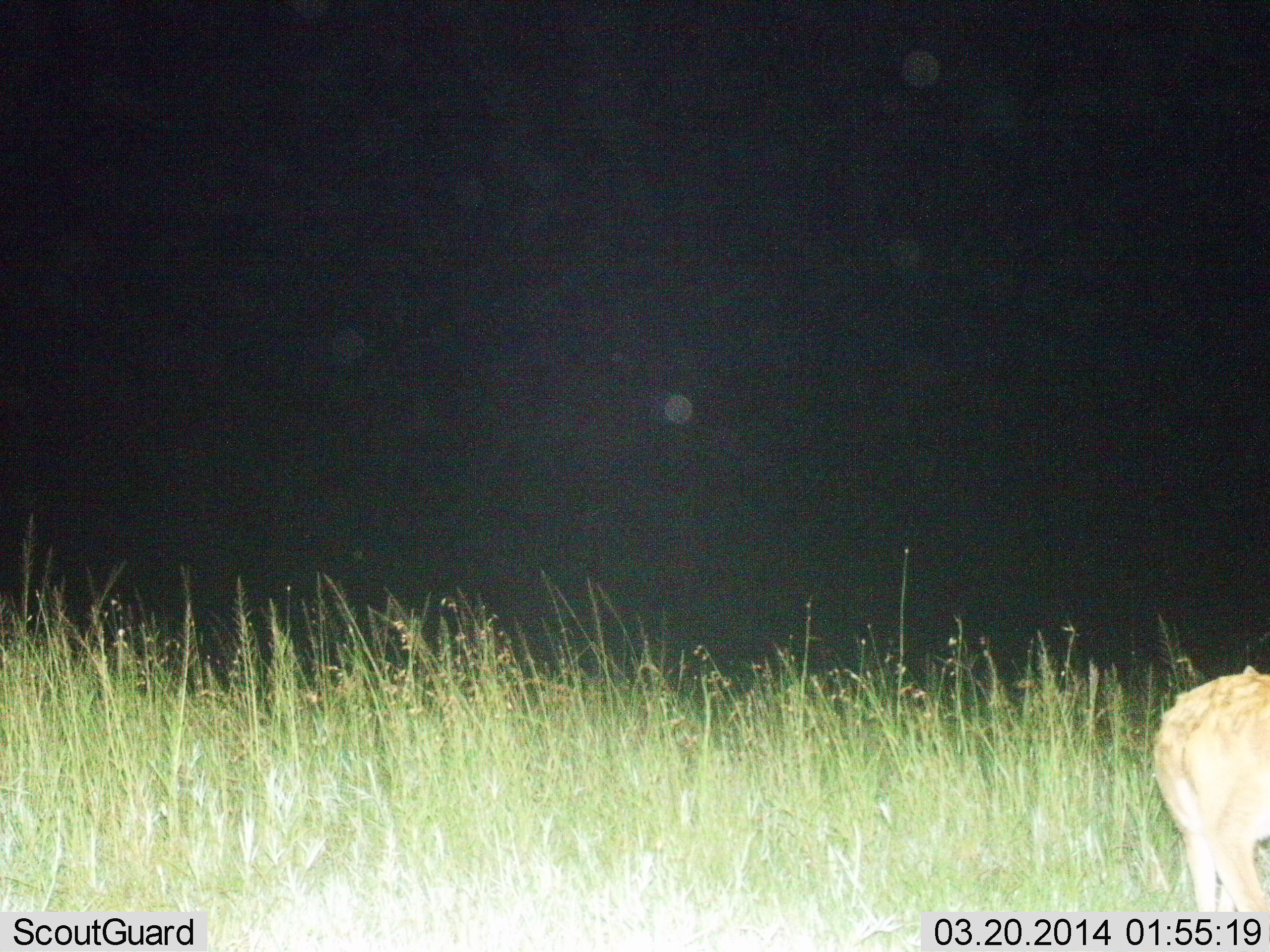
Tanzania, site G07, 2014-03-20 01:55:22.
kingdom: Animalia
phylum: Chordata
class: Mammalia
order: Carnivora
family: Hyaenidae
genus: Crocuta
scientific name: Crocuta crocuta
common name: spotted hyena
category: hyenaspotted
Hyenaspotted (spotted hyena) (Crocuta crocuta), count 1. Behavior (volunteer vote fractions): standing 33%, resting 0%, moving 67%, interacting 0%. Young present (vote fraction): 0%. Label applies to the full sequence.